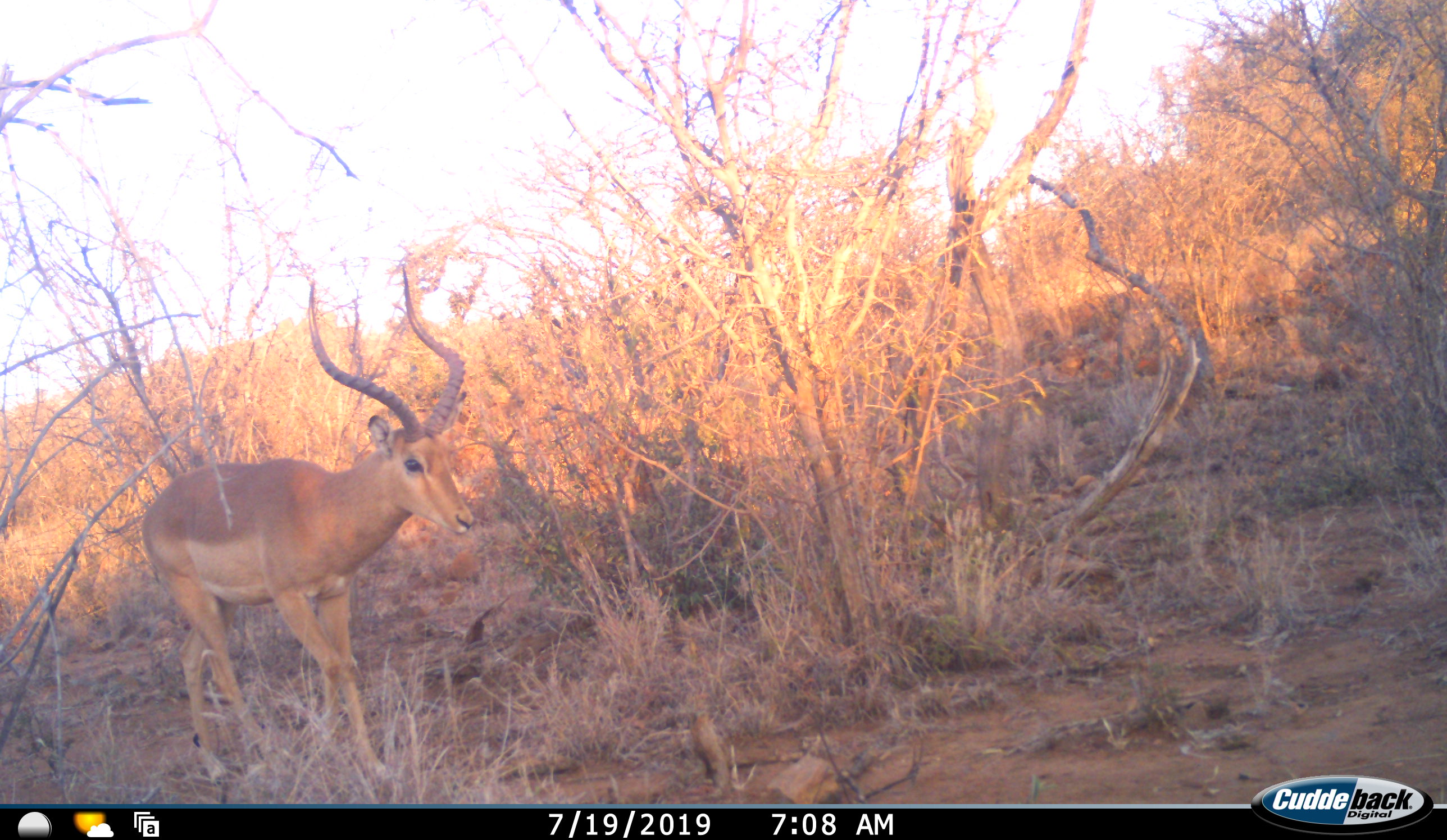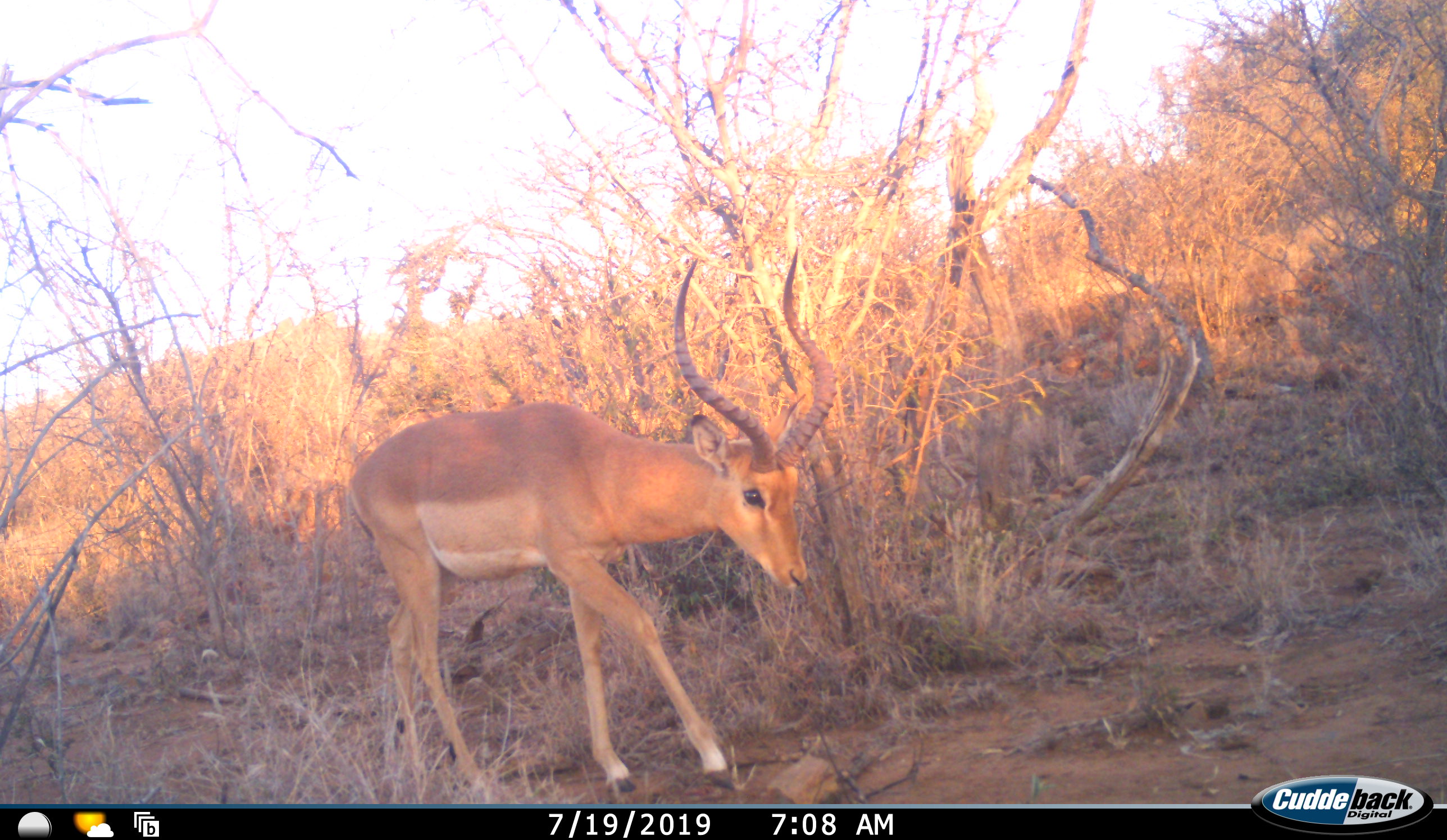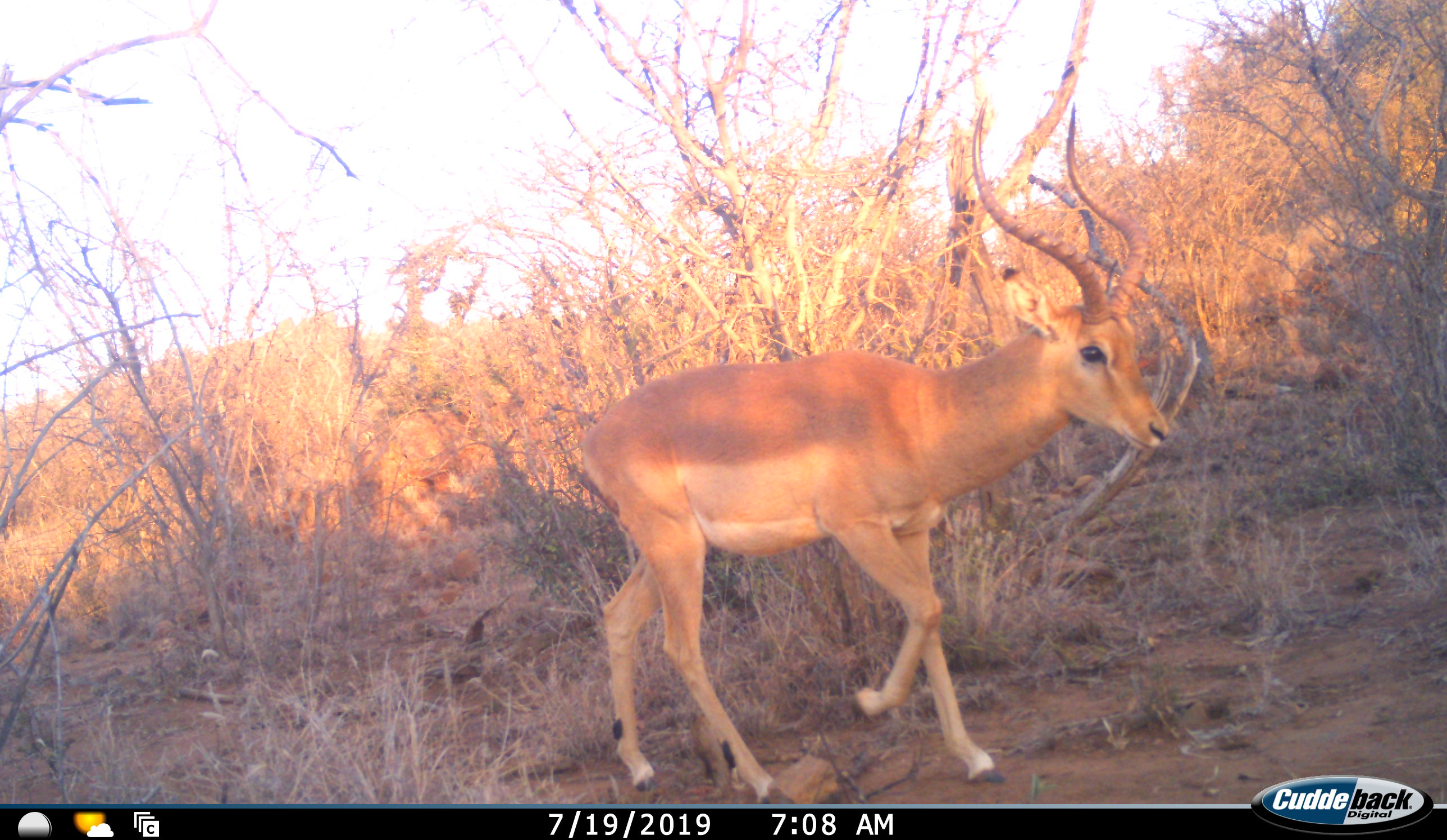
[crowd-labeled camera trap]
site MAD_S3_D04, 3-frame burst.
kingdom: Animalia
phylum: Chordata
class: Mammalia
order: Artiodactyla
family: Bovidae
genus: Aepyceros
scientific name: Aepyceros melampus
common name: impala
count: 1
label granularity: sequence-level